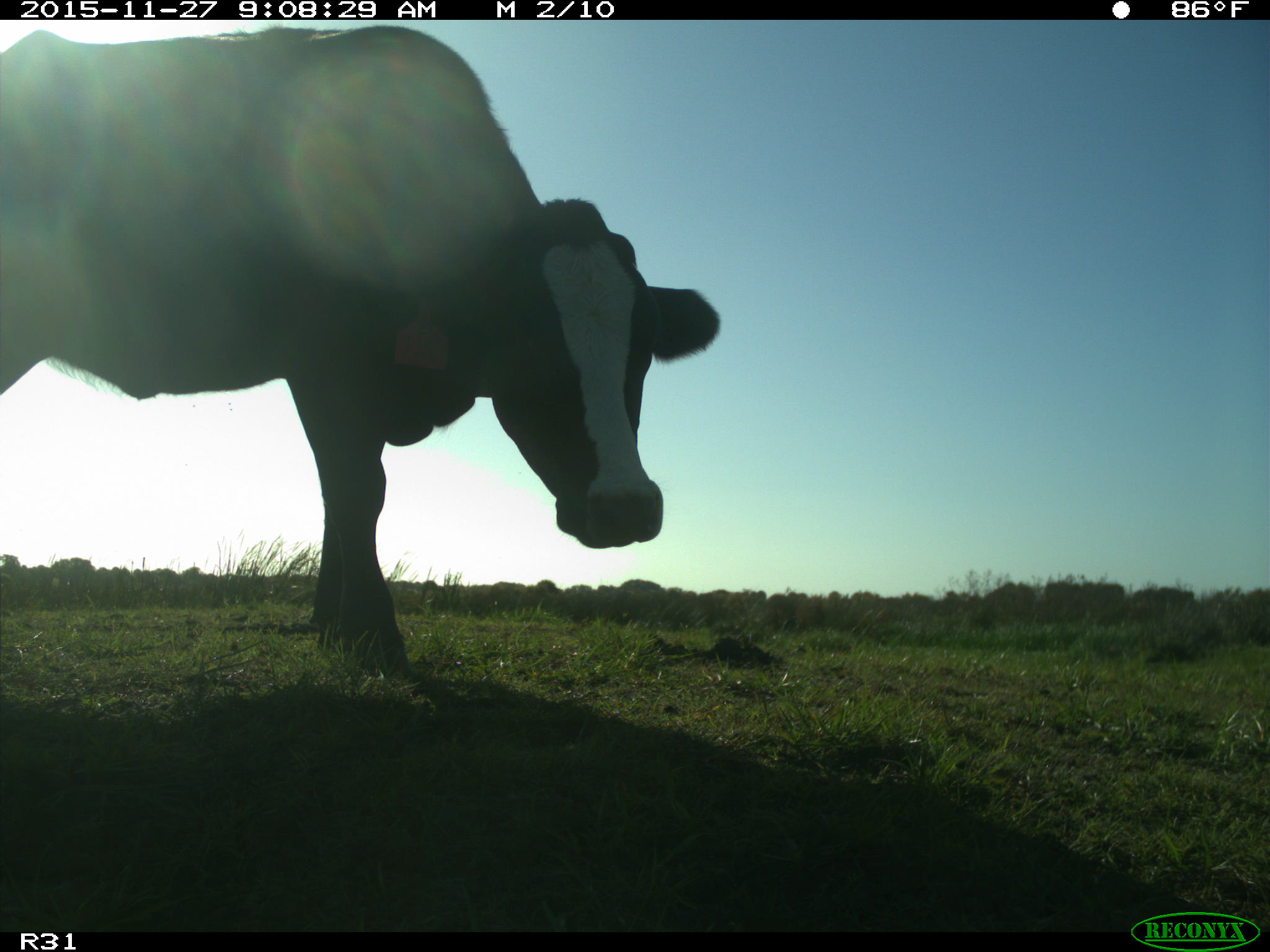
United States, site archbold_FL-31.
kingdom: Animalia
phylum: Chordata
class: Mammalia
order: Artiodactyla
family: Bovidae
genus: Bos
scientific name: Bos taurus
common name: domestic cow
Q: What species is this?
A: Bos taurus (domestic cow).